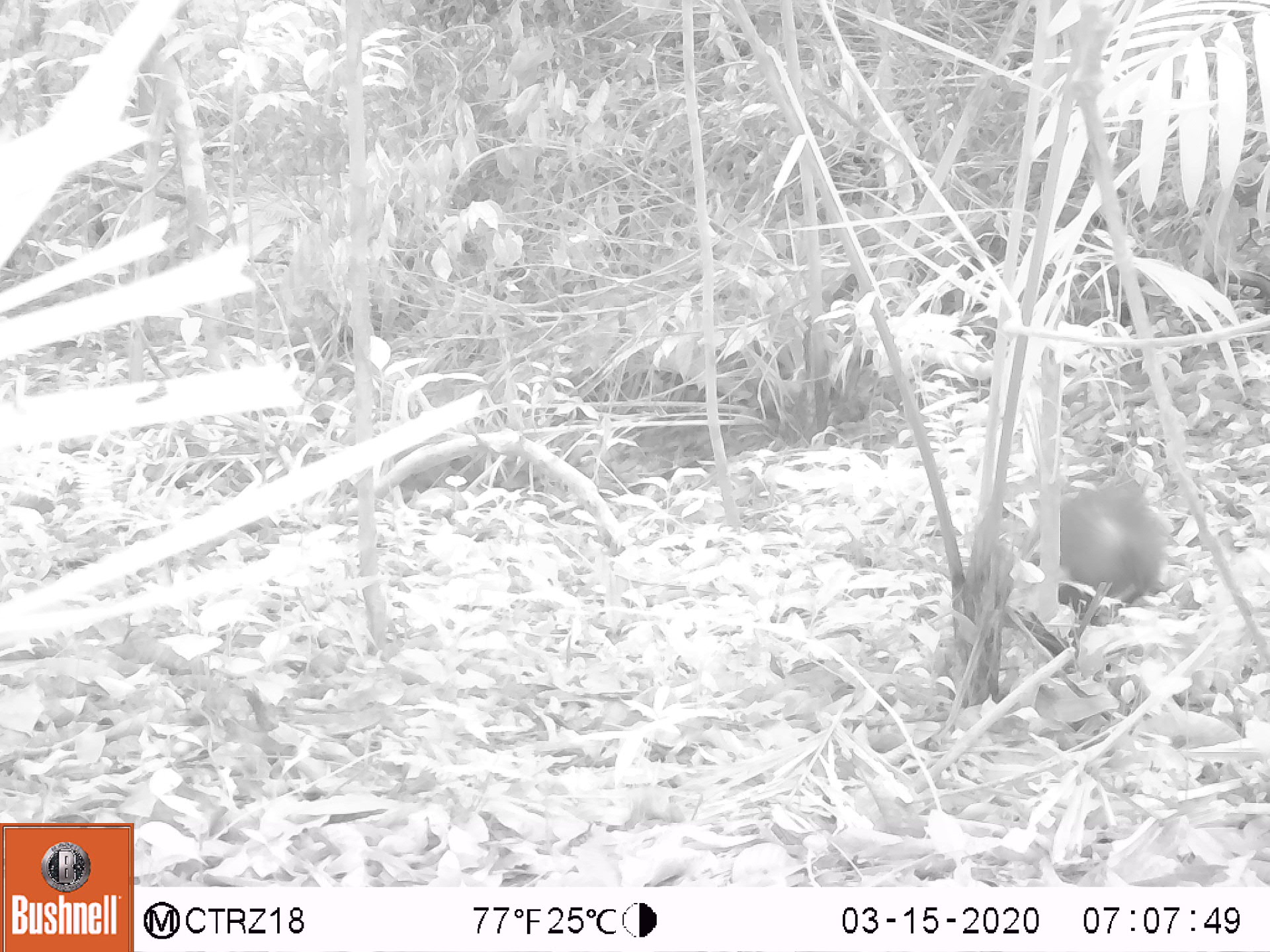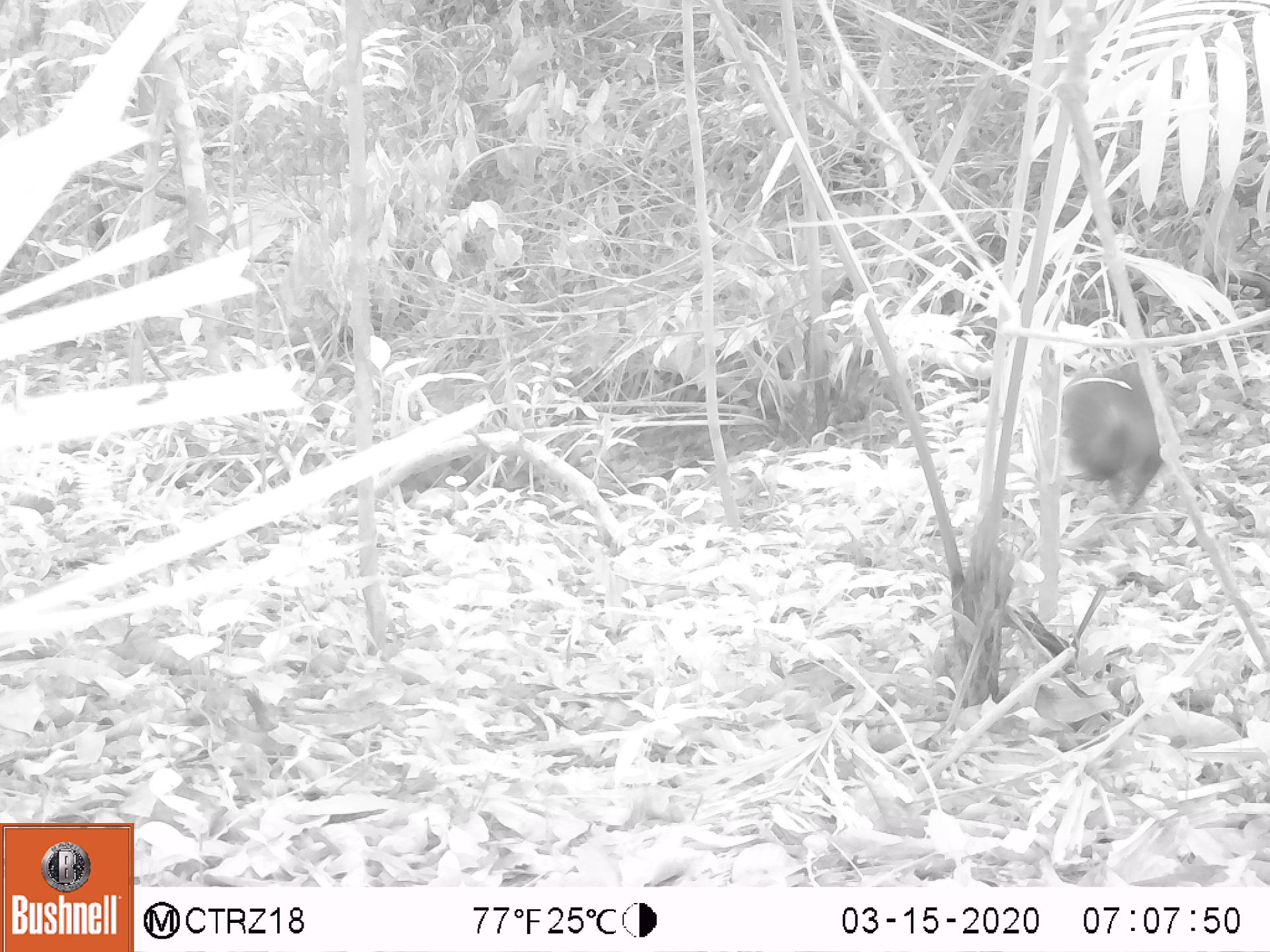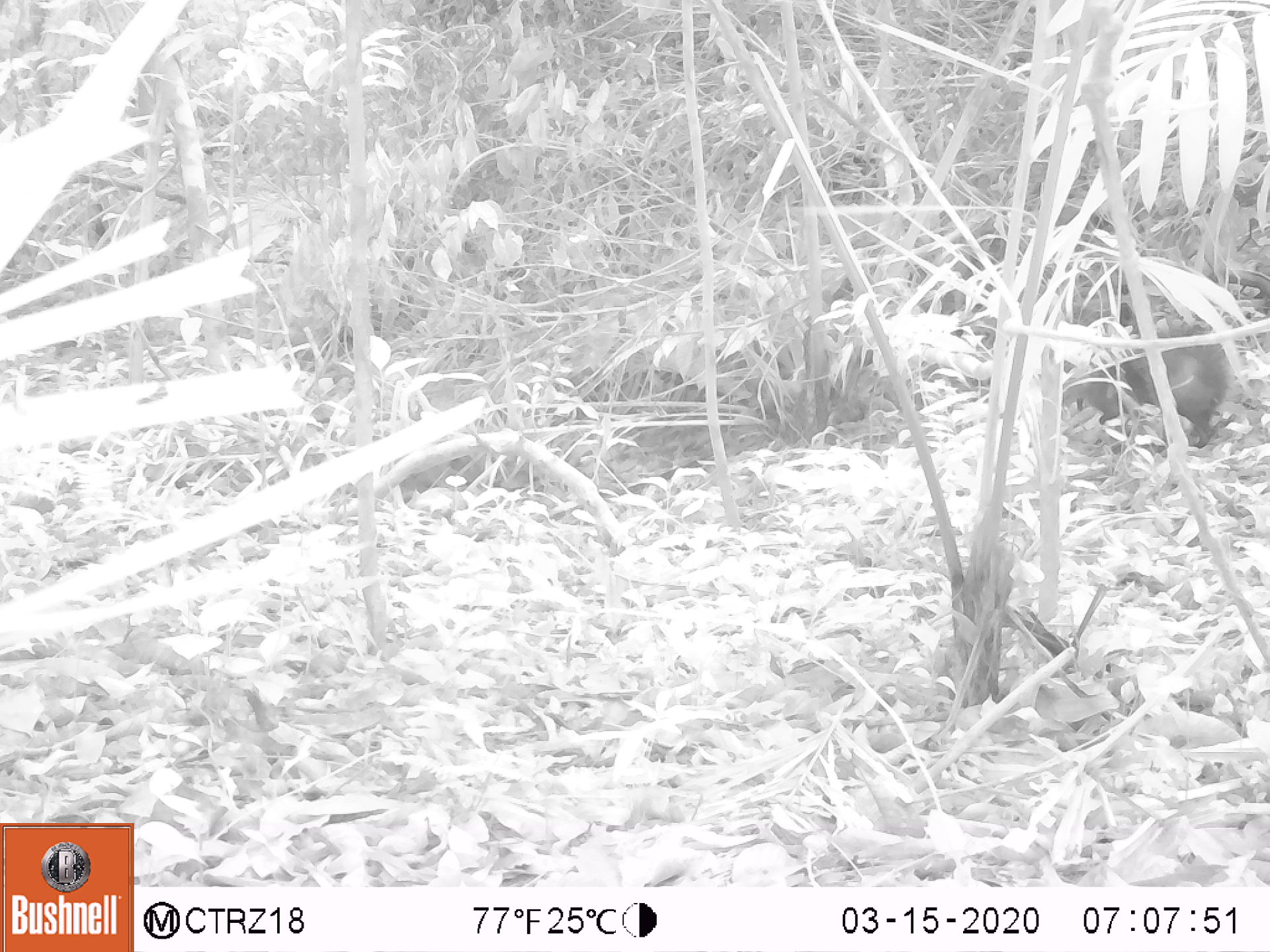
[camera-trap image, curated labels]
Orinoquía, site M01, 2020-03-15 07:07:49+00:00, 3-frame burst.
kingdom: Animalia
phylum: Chordata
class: Mammalia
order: Rodentia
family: Dasyproctidae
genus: Dasyprocta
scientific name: Dasyprocta fuliginosa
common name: black agouti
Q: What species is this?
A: Black agouti (Dasyprocta fuliginosa).